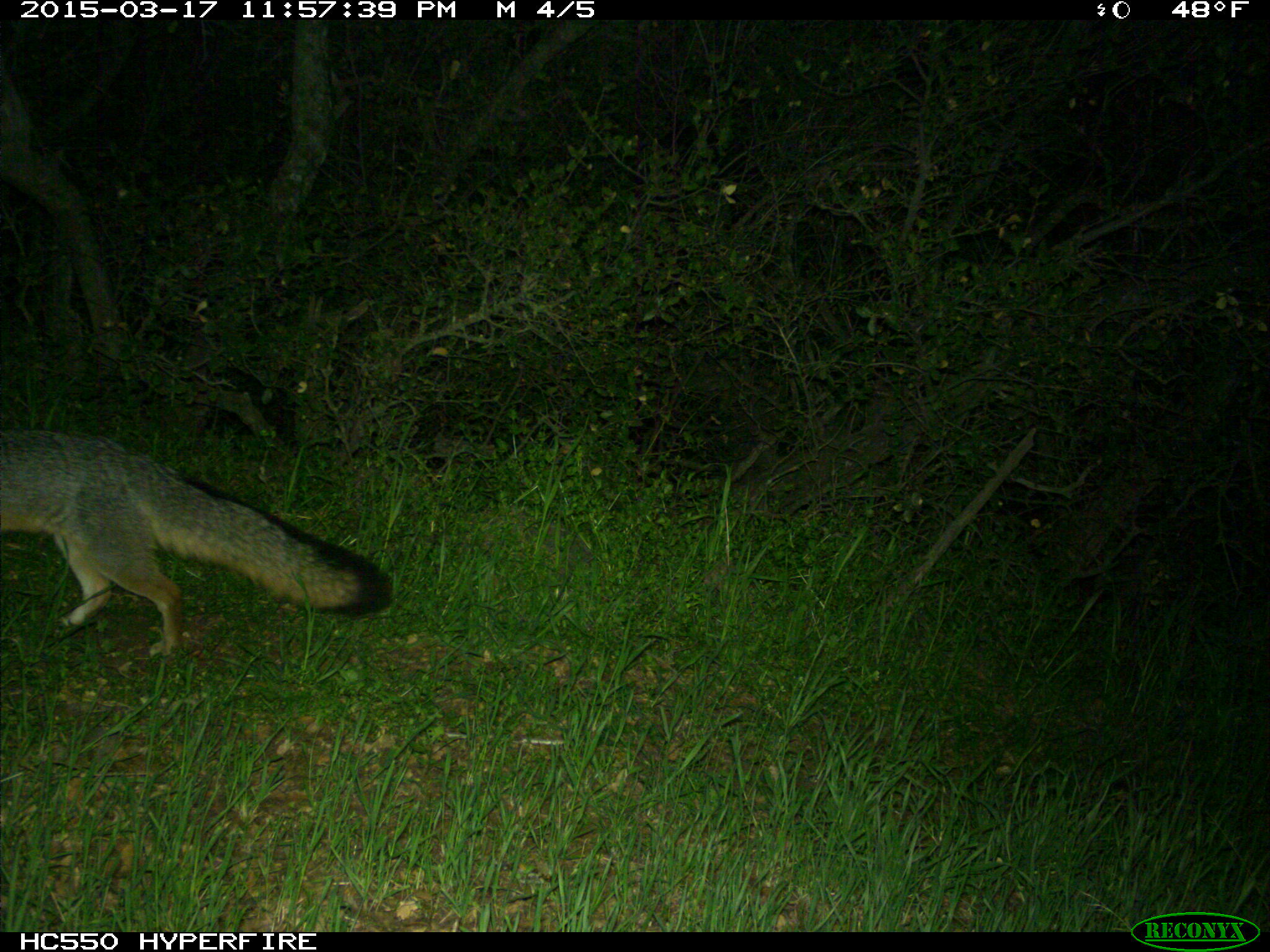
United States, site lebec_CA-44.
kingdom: Animalia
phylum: Chordata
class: Mammalia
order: Carnivora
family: Canidae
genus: Urocyon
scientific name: Urocyon cinereoargenteus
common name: gray fox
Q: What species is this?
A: Urocyon cinereoargenteus (gray fox).